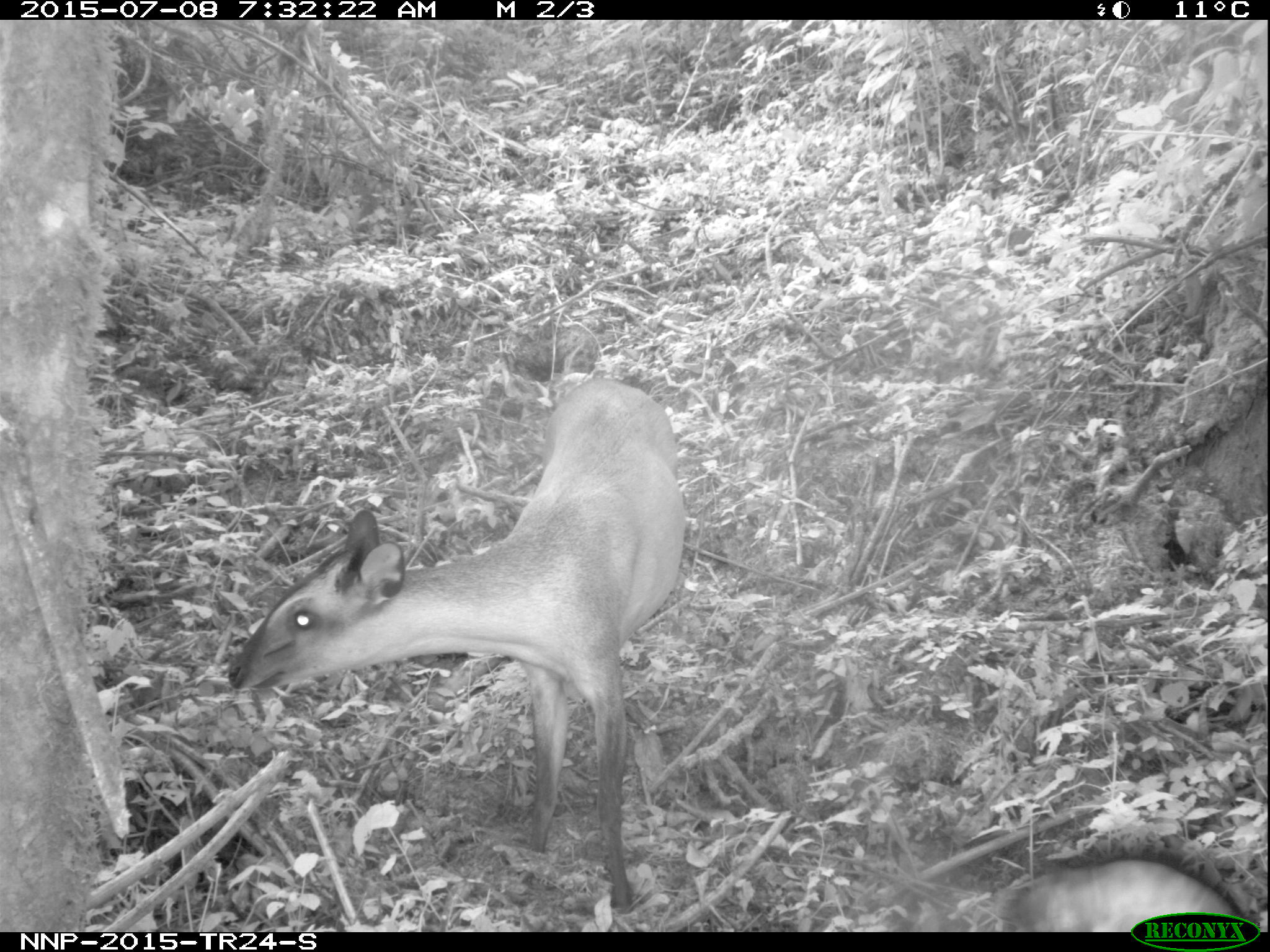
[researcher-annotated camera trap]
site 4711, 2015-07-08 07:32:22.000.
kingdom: Animalia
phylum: Chordata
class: Mammalia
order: Artiodactyla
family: Bovidae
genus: Cephalophus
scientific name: Cephalophus nigrifrons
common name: black-fronted duiker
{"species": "Cephalophus nigrifrons (black-fronted duiker)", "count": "1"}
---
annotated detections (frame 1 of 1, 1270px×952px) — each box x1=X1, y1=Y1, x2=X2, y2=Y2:
cephalophus nigrifrons: x1=220, y1=372, x2=683, y2=912; x1=1001, y1=856, x2=1239, y2=932